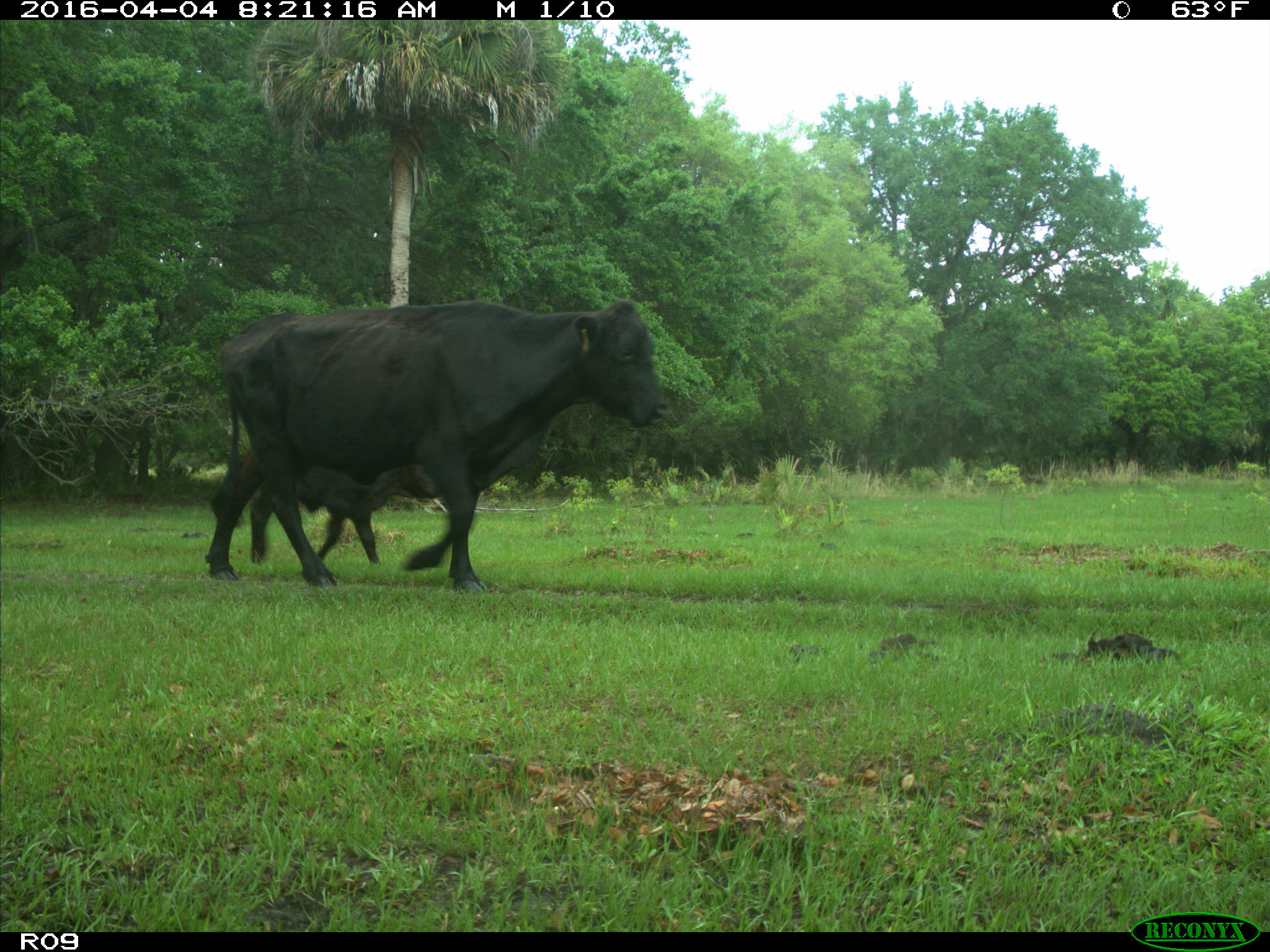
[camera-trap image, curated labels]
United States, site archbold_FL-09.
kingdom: Animalia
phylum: Chordata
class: Mammalia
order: Artiodactyla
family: Bovidae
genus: Bos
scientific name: Bos taurus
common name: domestic cow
Bos taurus (domestic cow).